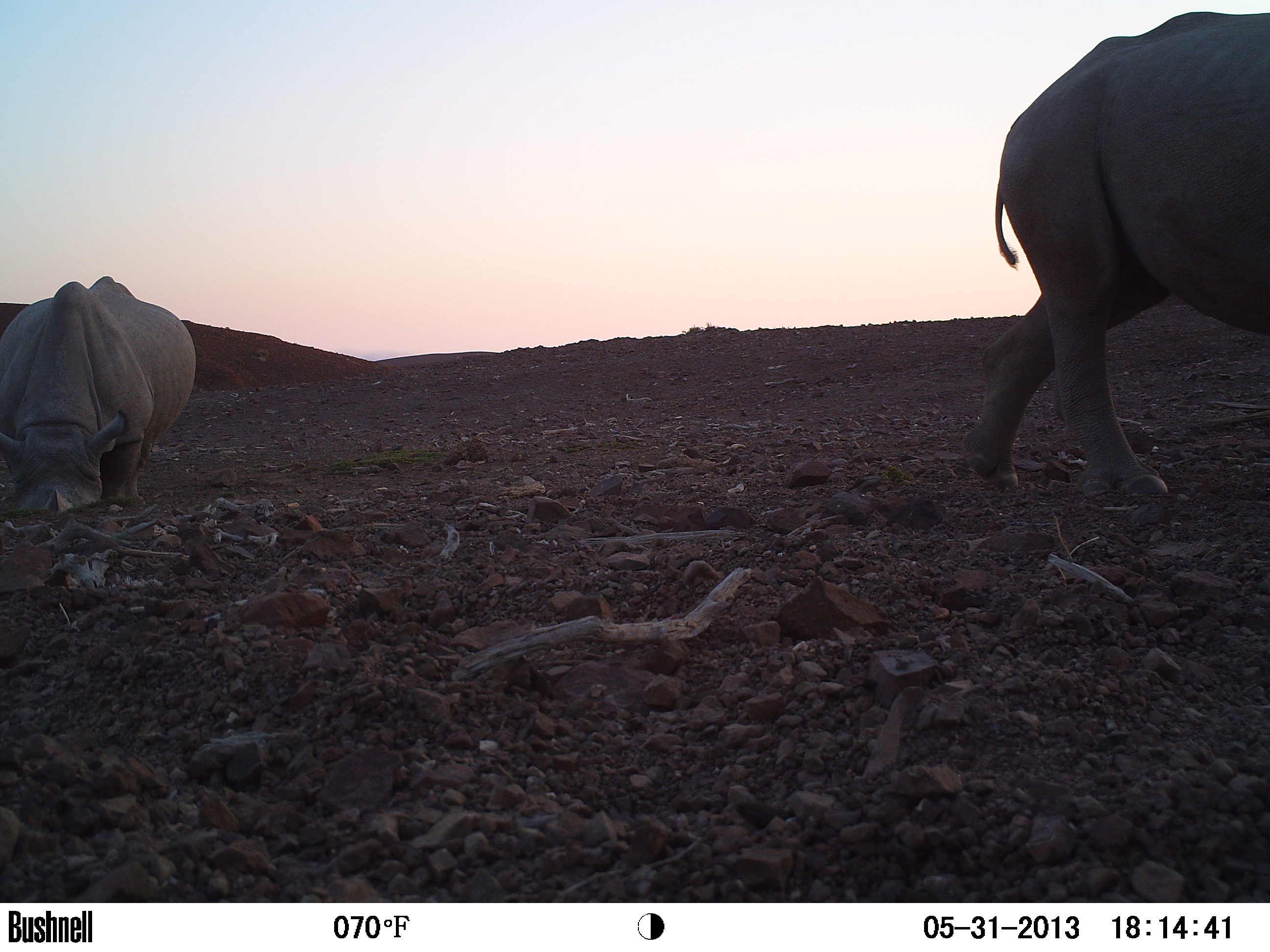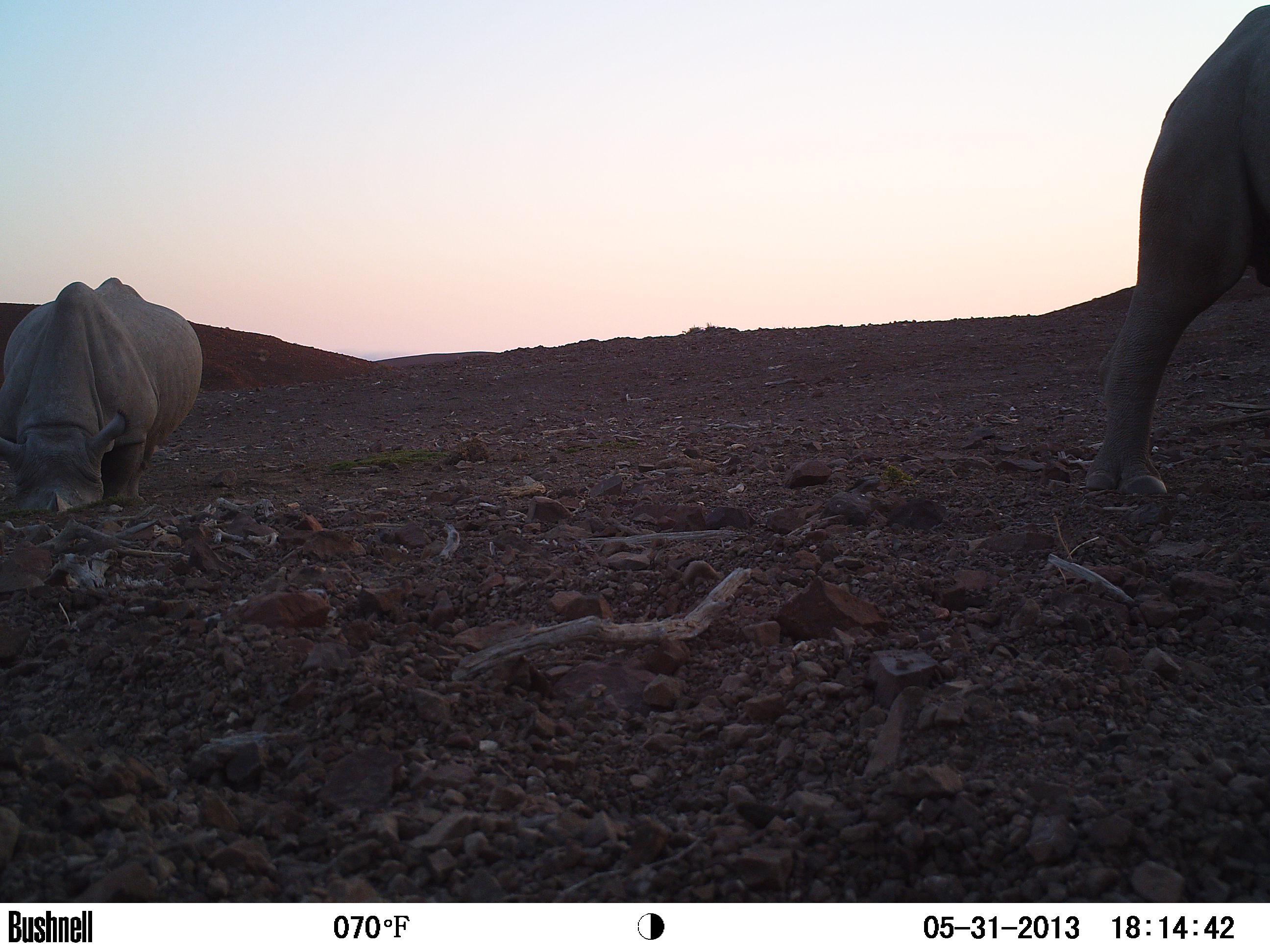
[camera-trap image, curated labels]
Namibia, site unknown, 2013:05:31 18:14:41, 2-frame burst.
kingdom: Animalia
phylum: Chordata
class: Mammalia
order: Perissodactyla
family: Rhinocerotidae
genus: Diceros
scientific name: Diceros bicornis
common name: black rhinoceros